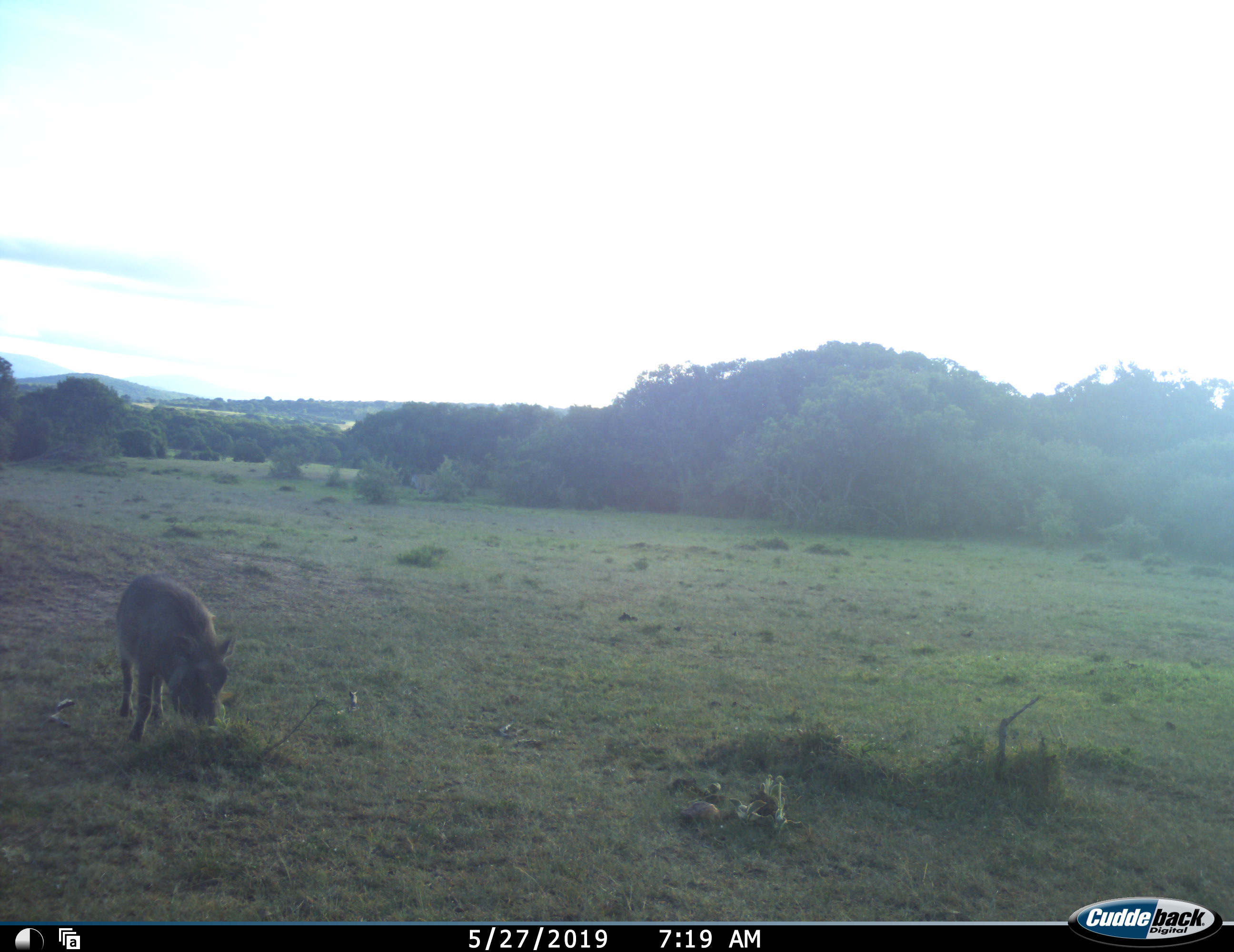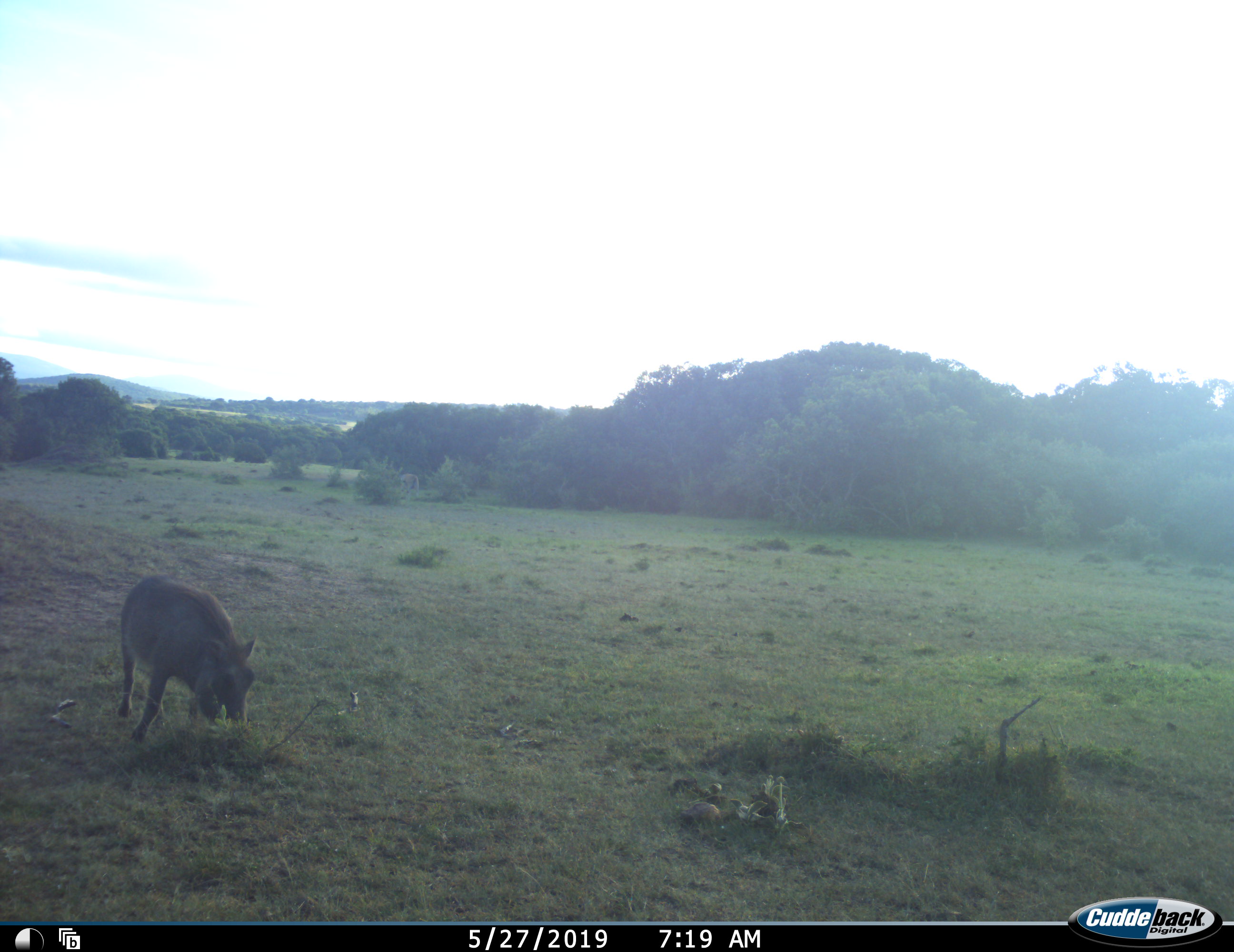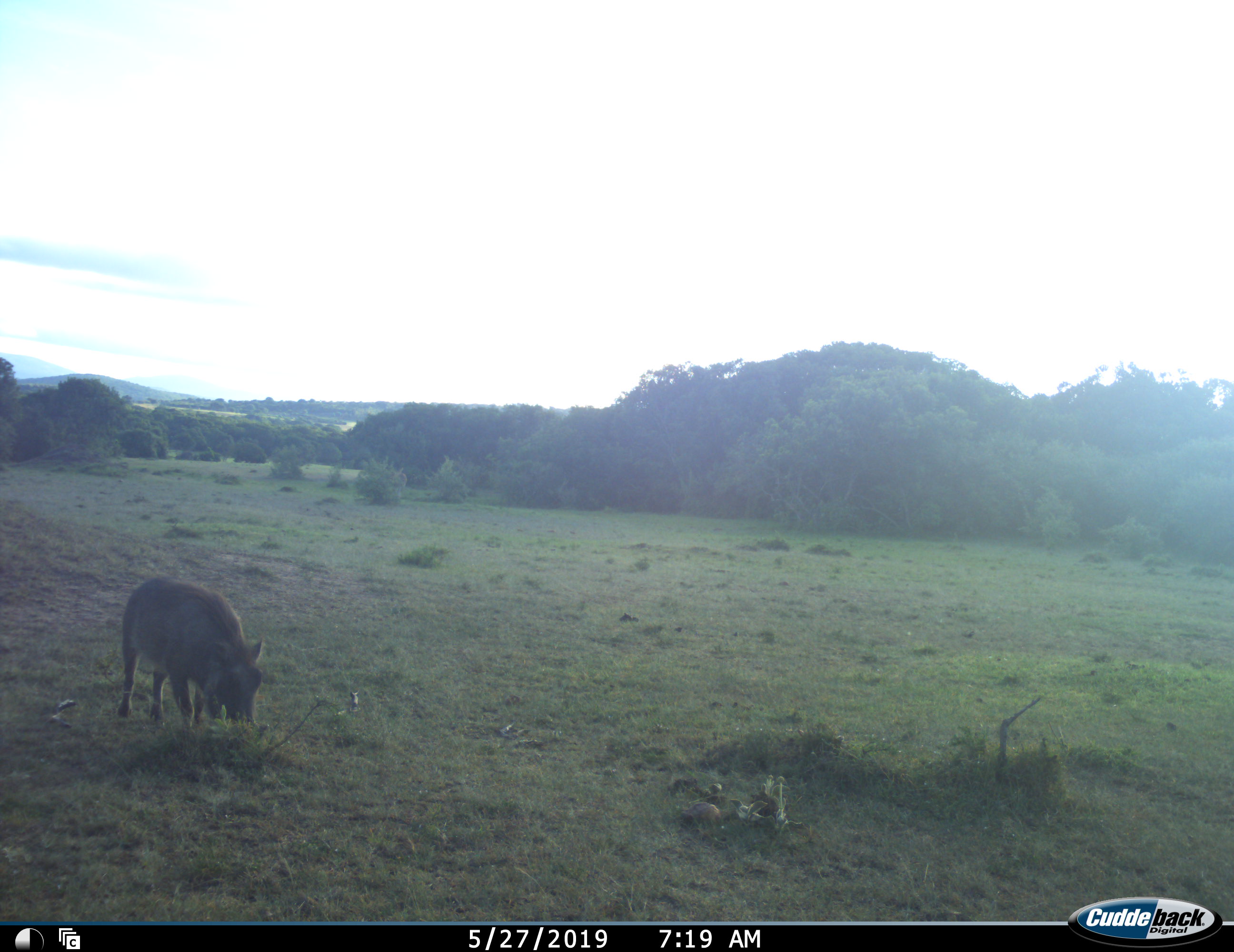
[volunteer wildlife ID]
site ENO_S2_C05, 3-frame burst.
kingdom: Animalia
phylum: Chordata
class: Mammalia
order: Artiodactyla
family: Suidae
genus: Phacochoerus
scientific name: Phacochoerus africanus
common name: warthog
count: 1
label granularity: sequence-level